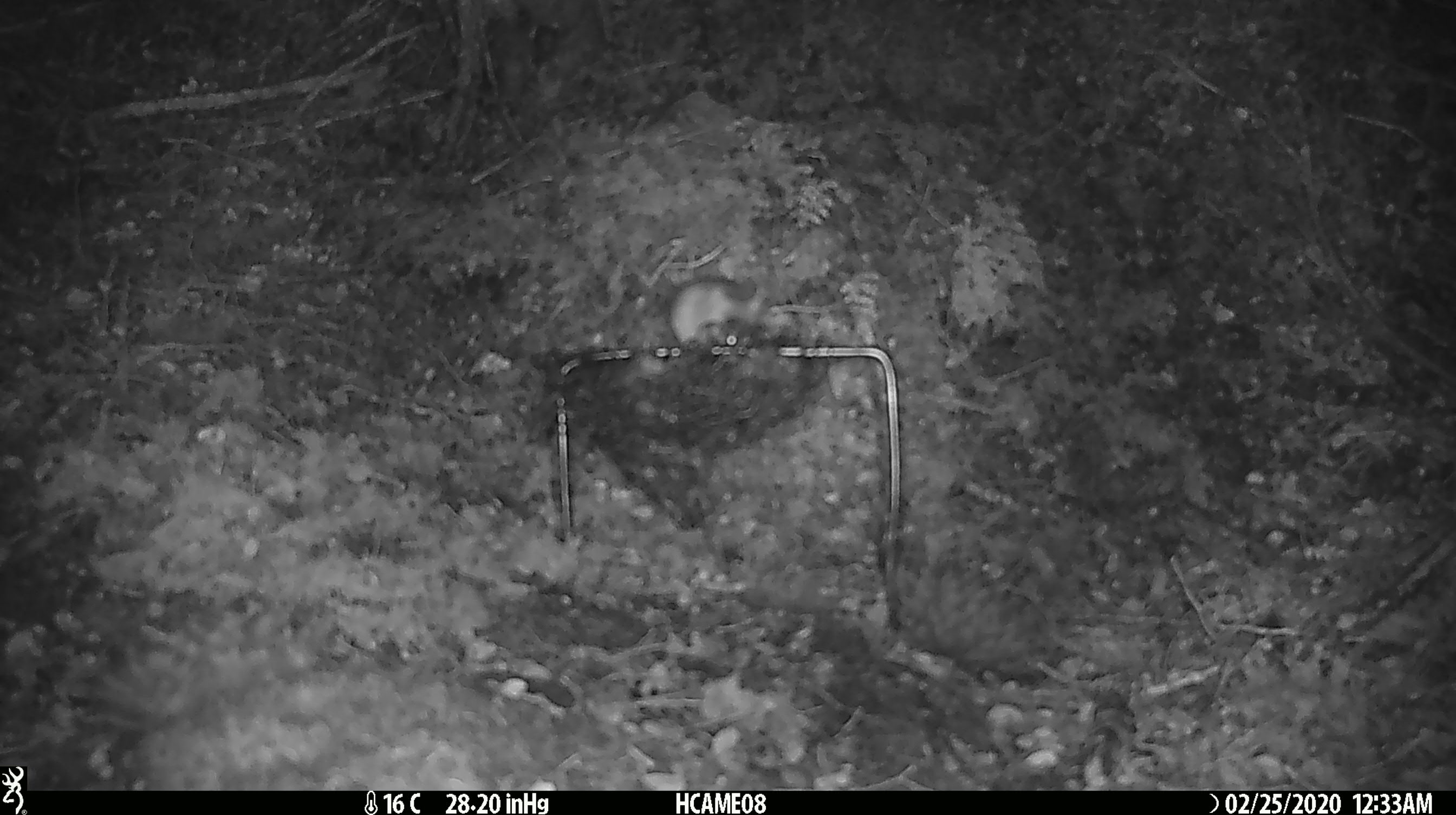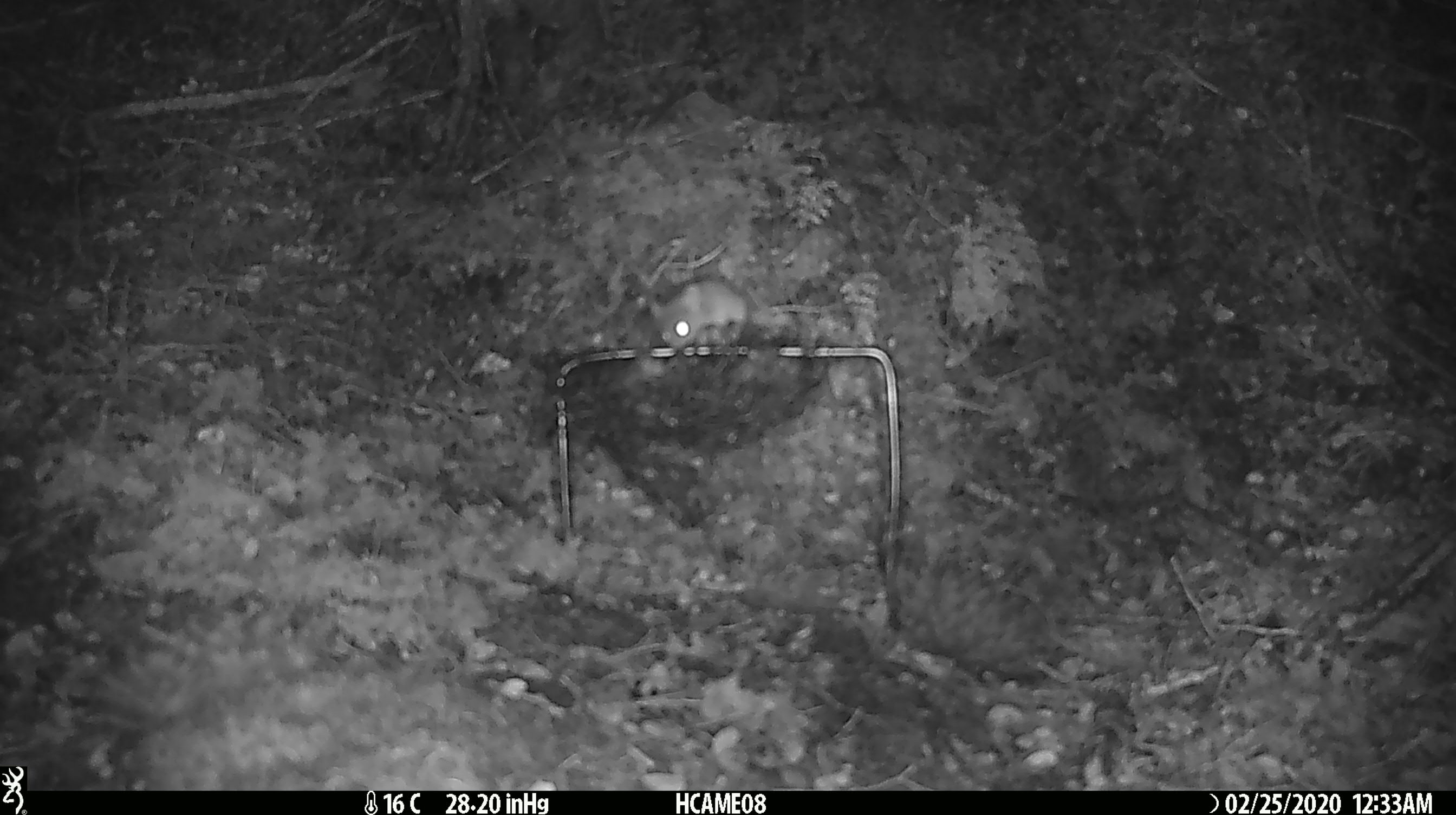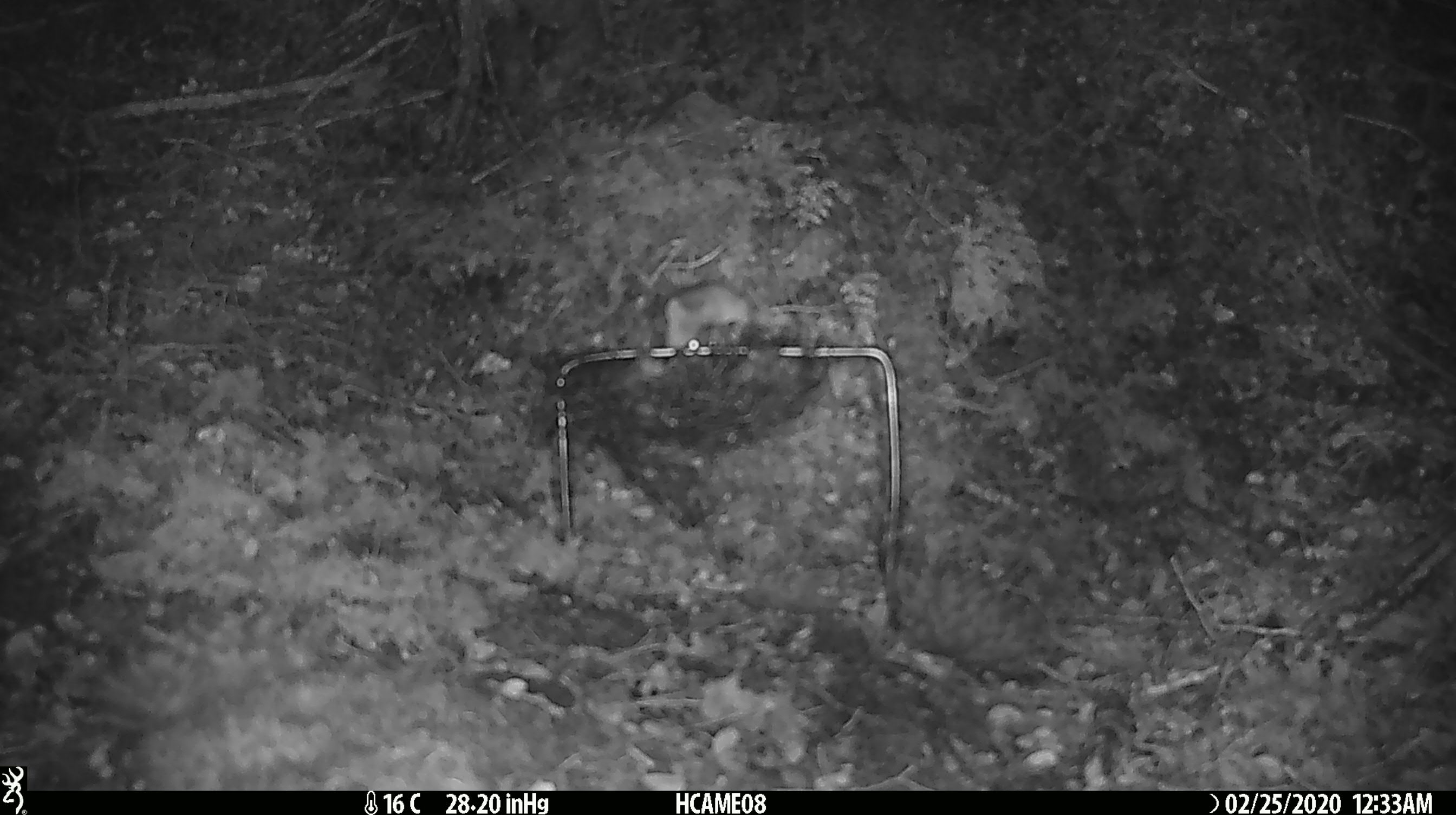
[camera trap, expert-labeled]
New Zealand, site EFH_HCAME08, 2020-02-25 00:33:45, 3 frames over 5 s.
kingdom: Animalia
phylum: Chordata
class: Mammalia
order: Rodentia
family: Muridae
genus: Mus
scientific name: Mus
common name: mouse